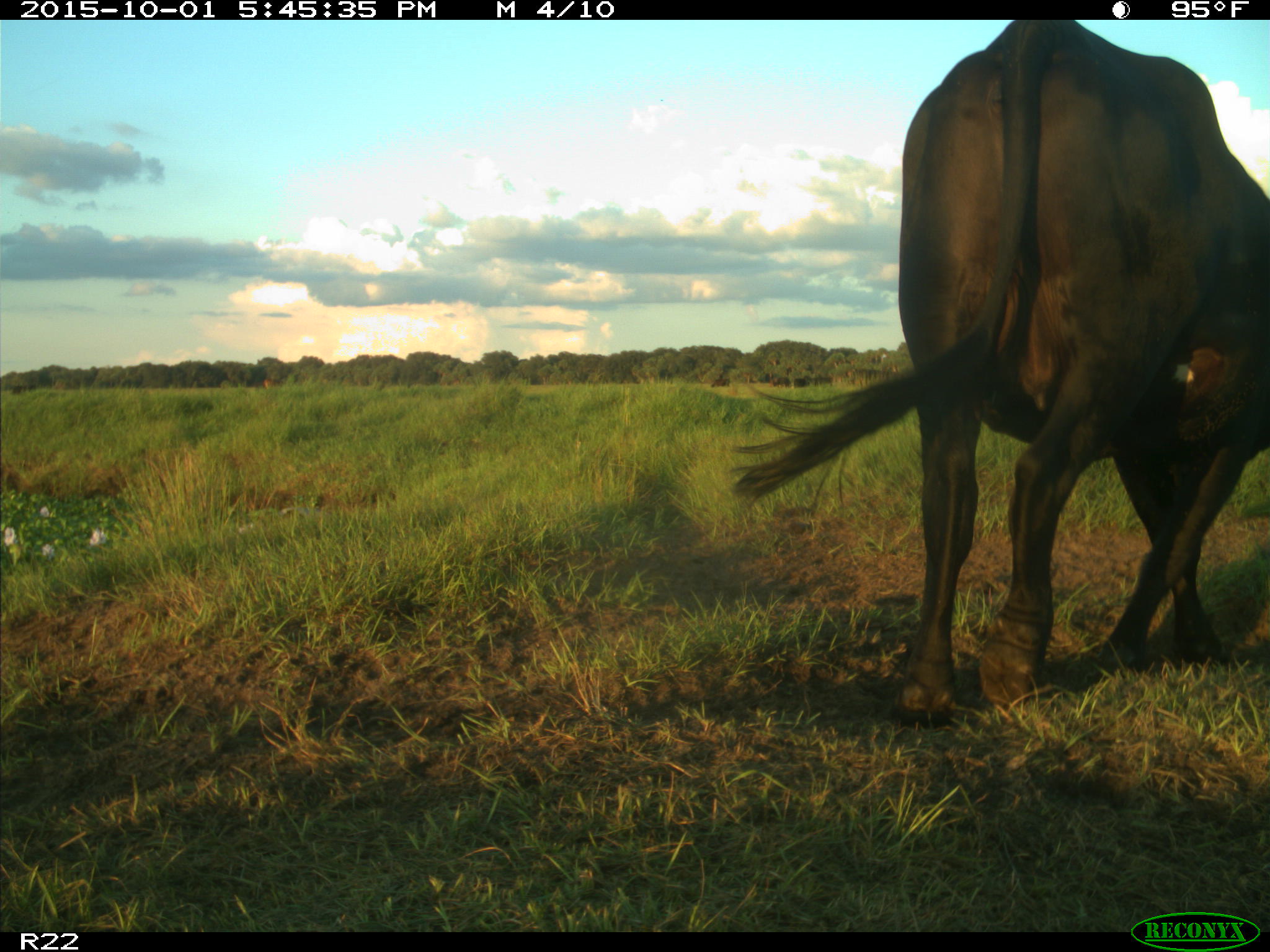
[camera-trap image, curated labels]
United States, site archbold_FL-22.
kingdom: Animalia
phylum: Chordata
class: Mammalia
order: Artiodactyla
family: Bovidae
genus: Bos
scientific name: Bos taurus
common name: domestic cow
Bos taurus (domestic cow).